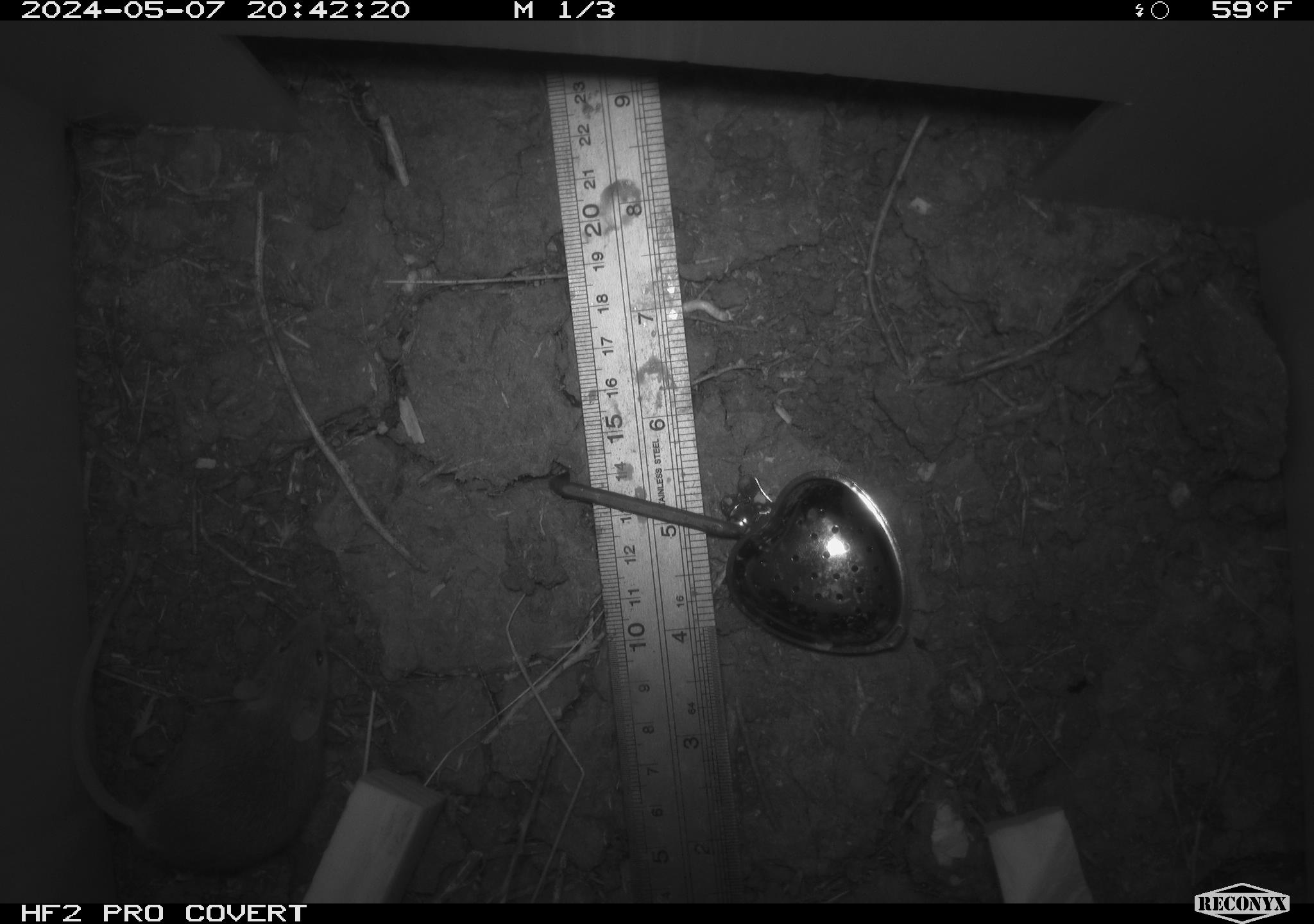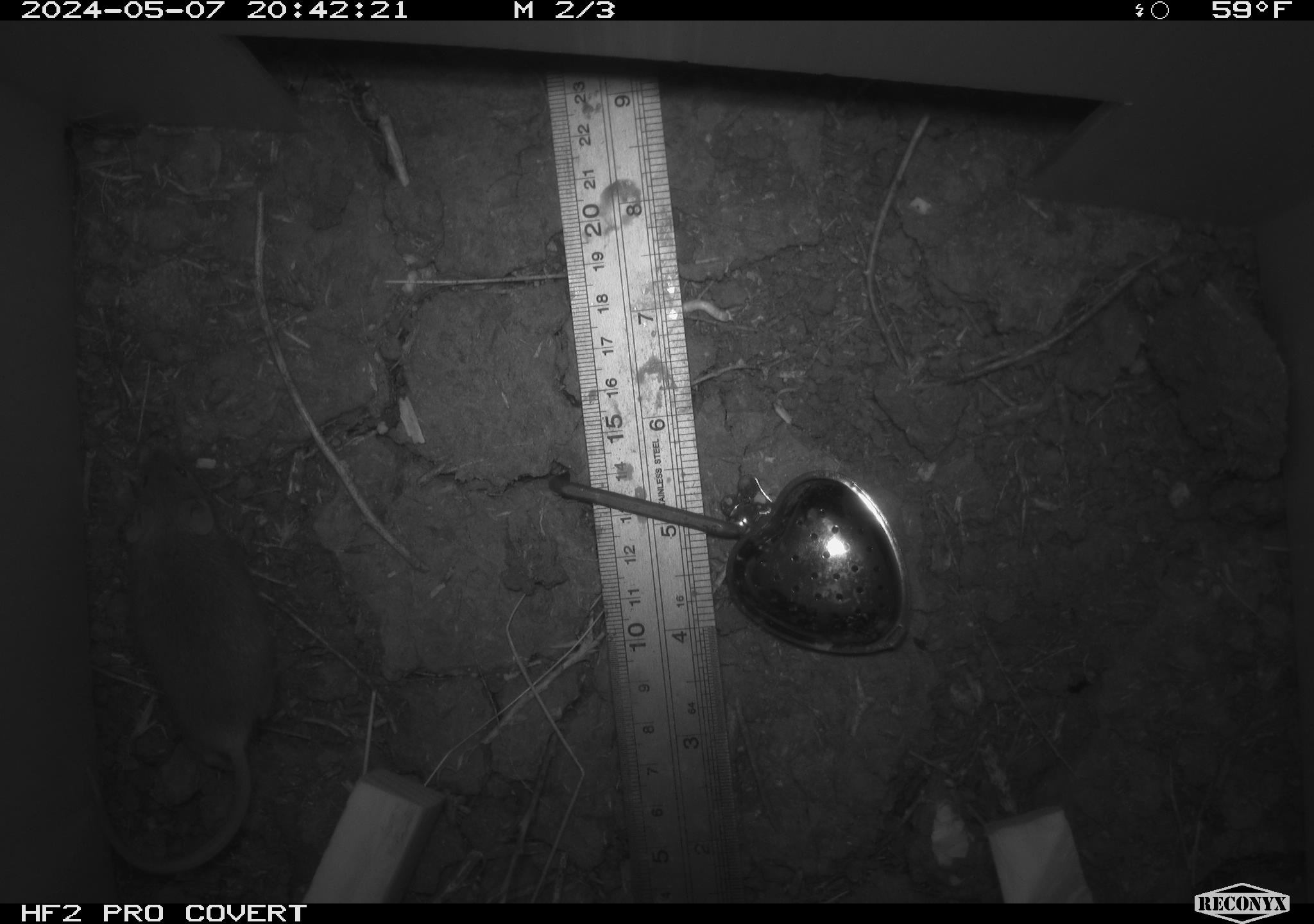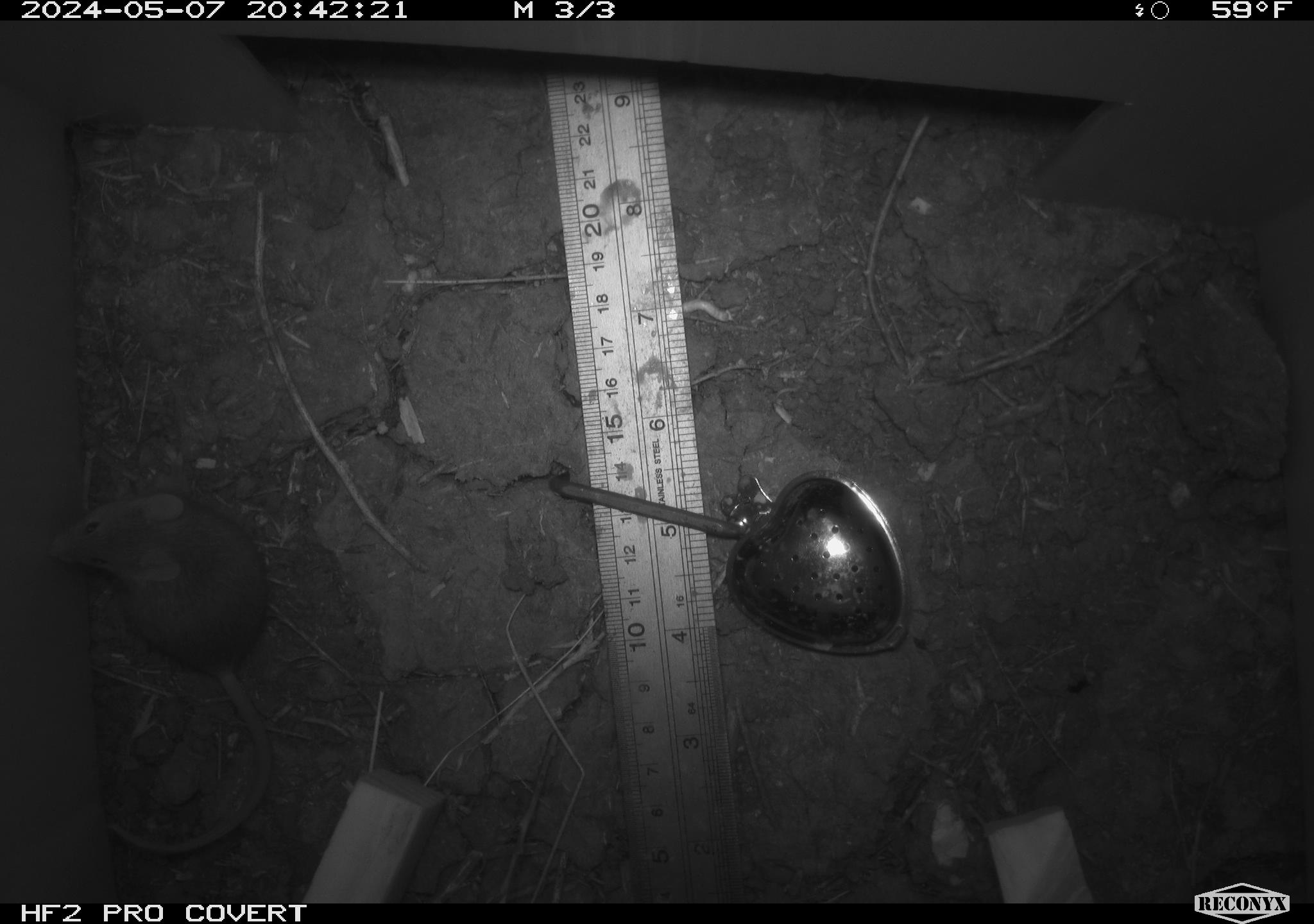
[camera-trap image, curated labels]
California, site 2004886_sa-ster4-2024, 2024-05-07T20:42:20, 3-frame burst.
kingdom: Animalia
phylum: Chordata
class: Mammalia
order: Rodentia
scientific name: Rodentia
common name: mouse species